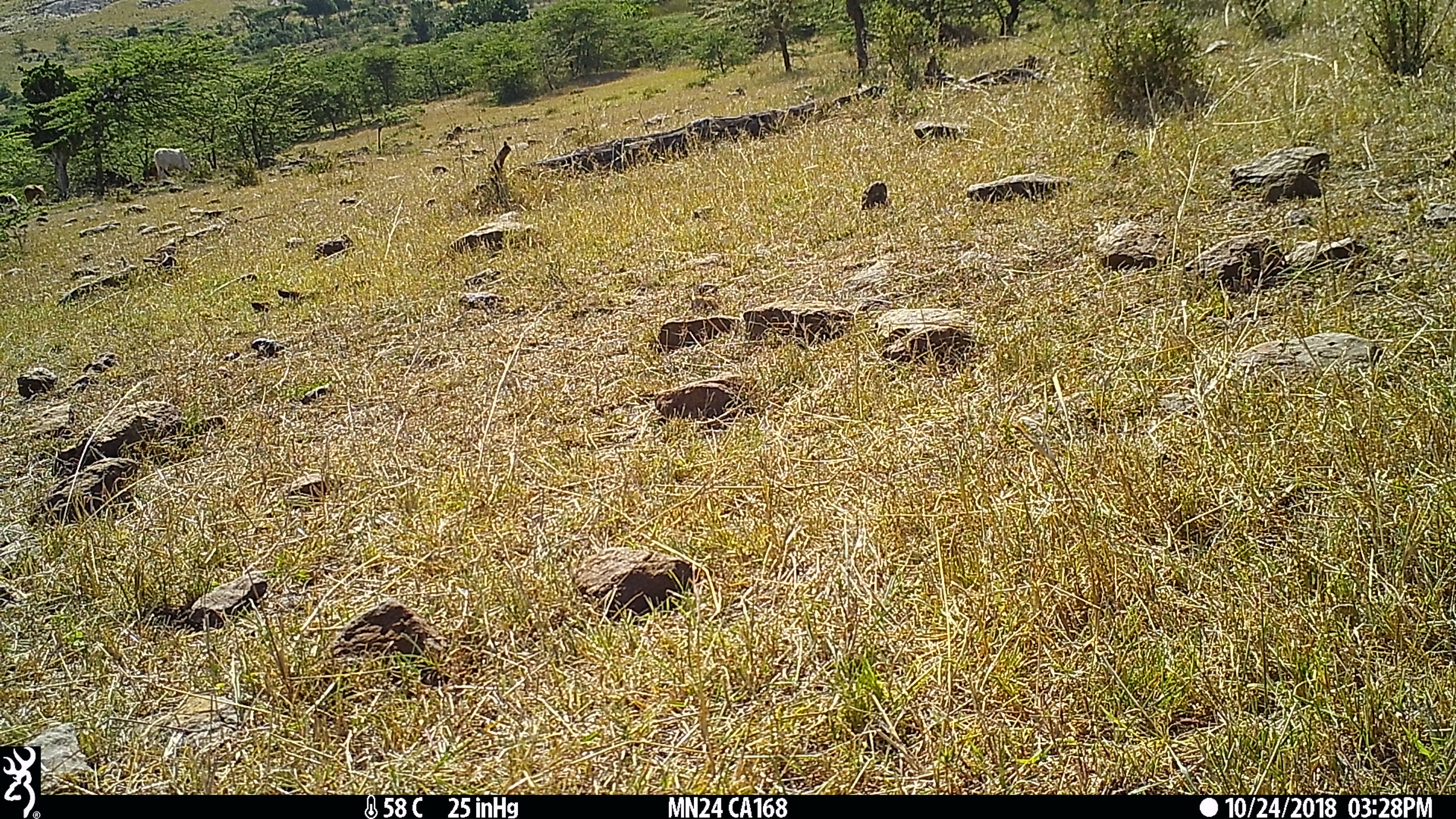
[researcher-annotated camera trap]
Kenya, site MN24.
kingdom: Animalia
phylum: Chordata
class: Mammalia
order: Artiodactyla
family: Bovidae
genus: Bos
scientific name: Bos taurus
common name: cattle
Cattle (Bos taurus).